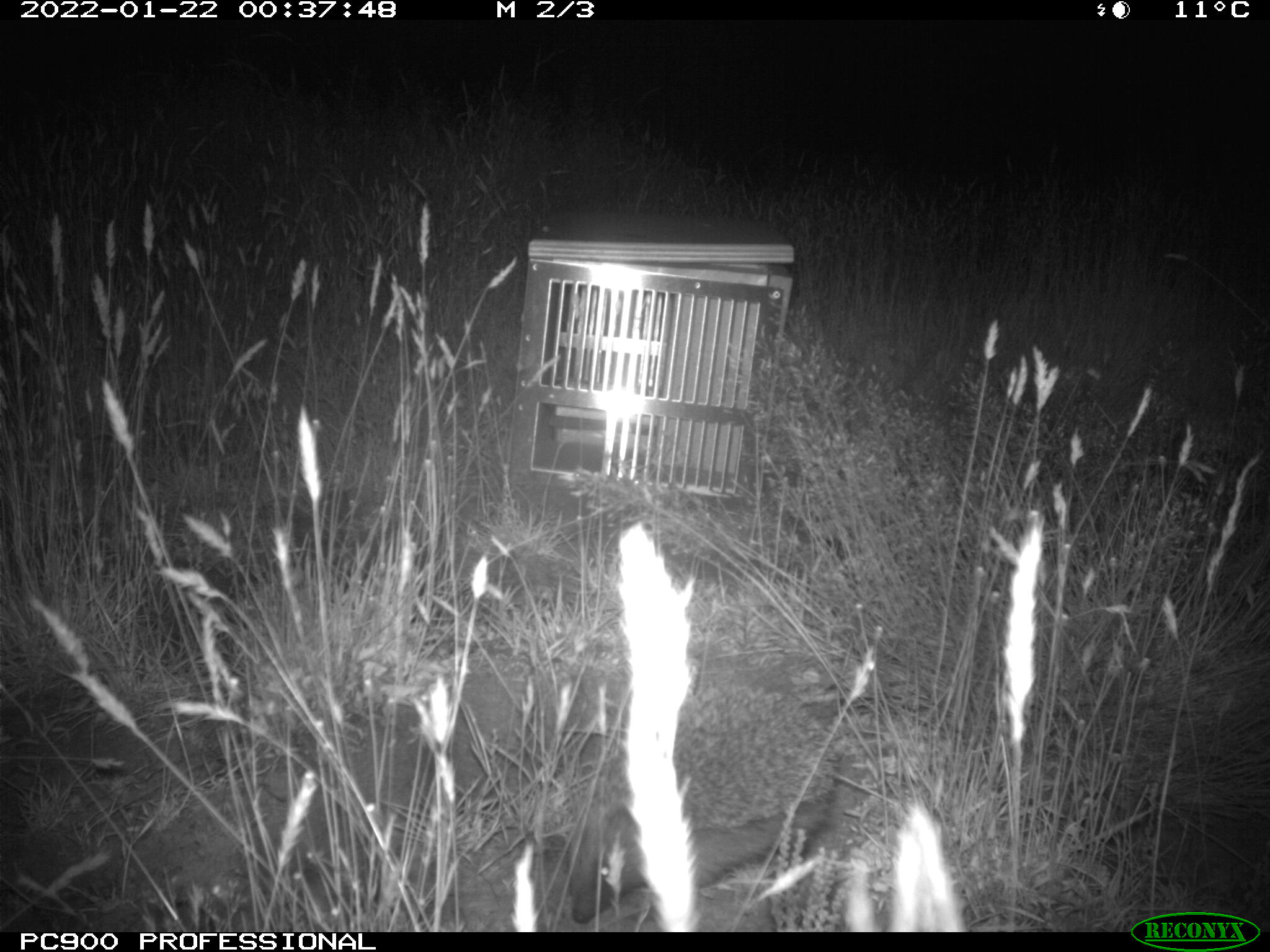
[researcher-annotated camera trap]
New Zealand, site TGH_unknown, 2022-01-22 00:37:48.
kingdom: Animalia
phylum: Chordata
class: Mammalia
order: Eulipotyphla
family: Erinaceidae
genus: Erinaceus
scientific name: Erinaceus europaeus europaeus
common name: european hedgehog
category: hedgehog